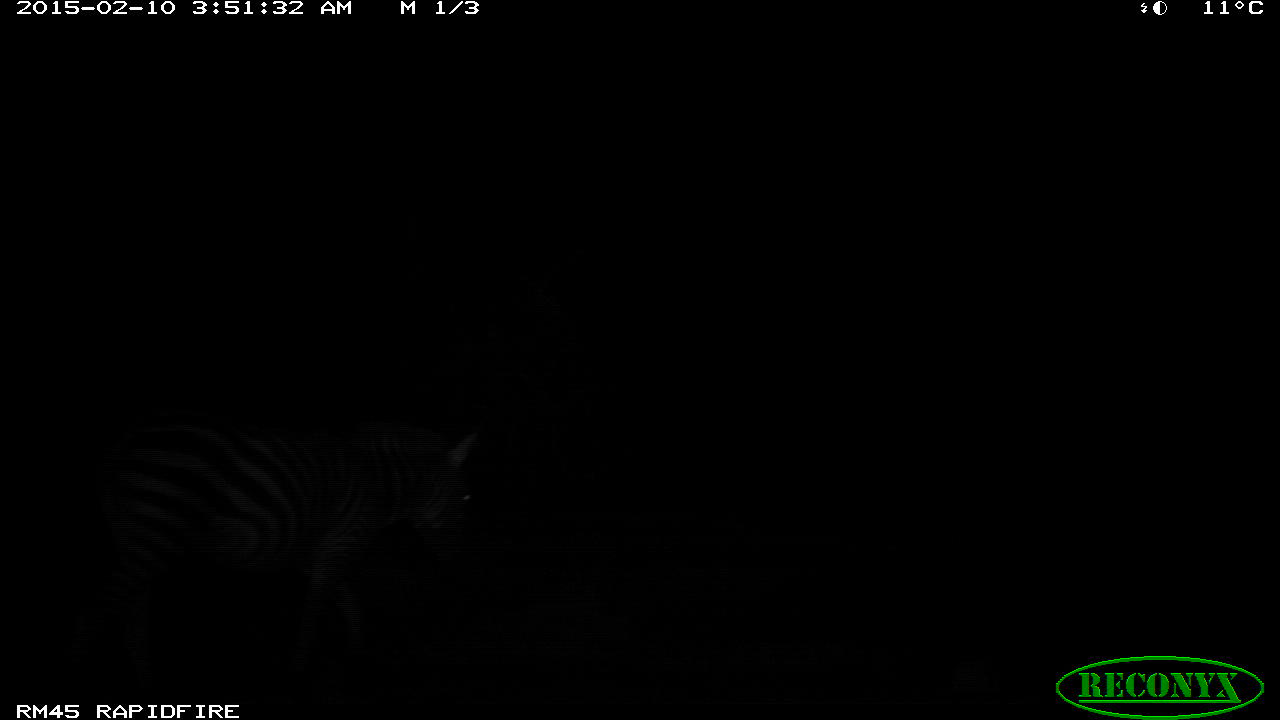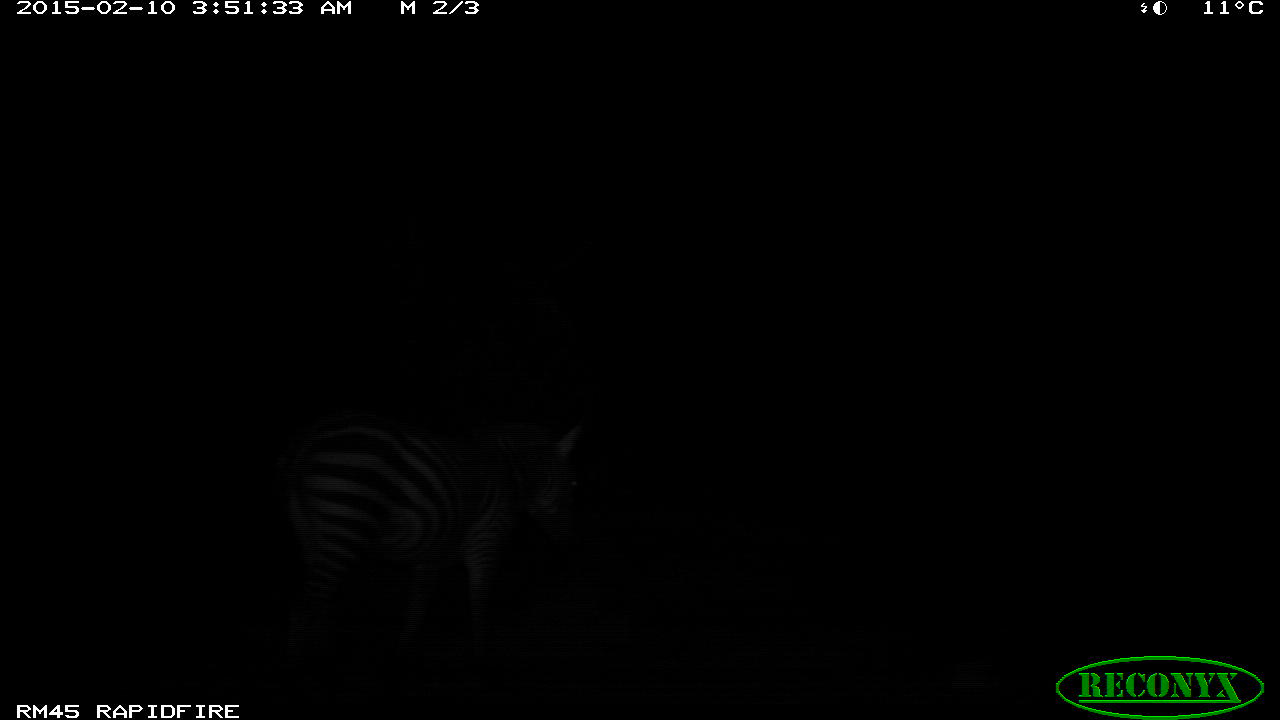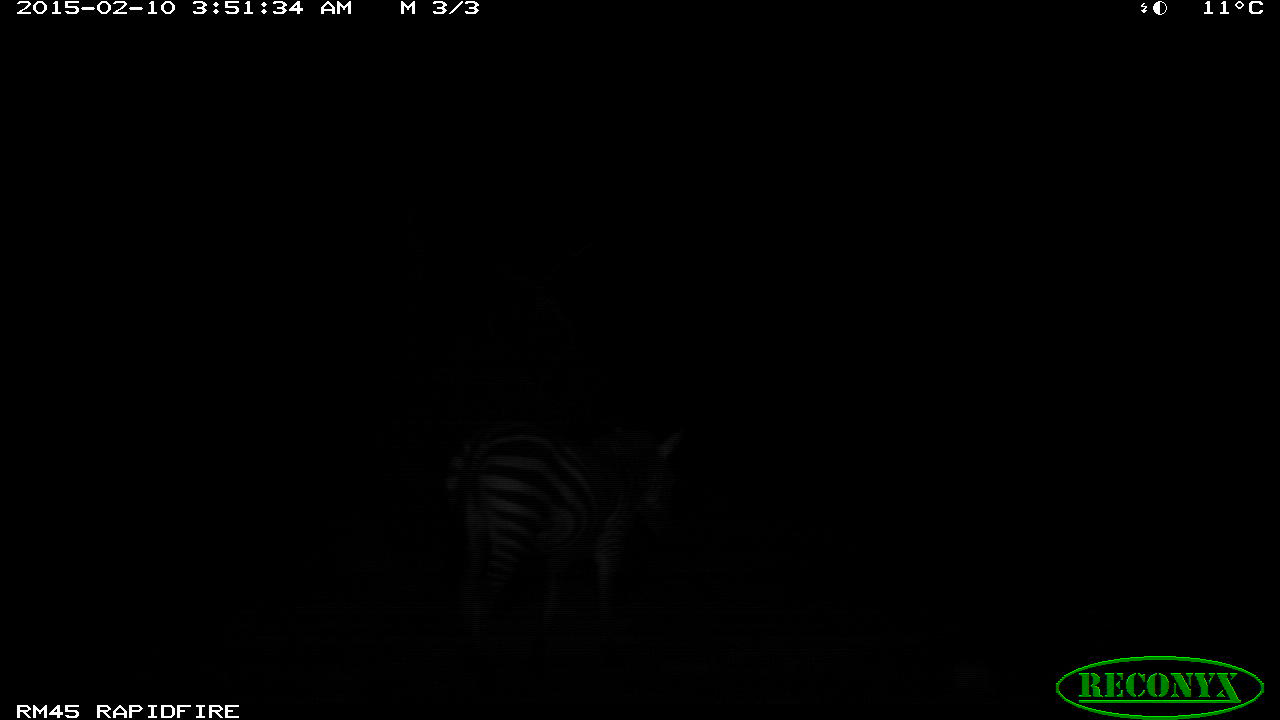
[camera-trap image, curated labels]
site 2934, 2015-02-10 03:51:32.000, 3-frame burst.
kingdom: Animalia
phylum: Chordata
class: Mammalia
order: Perissodactyla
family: Equidae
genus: Equus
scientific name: Equus quagga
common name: plains zebra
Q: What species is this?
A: Equus quagga (plains zebra).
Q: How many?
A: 1.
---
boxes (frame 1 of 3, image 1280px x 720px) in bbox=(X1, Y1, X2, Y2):
equus quagga: bbox=(56, 417, 482, 697)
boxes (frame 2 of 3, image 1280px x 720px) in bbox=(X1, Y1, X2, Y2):
equus quagga: bbox=(275, 423, 591, 666)